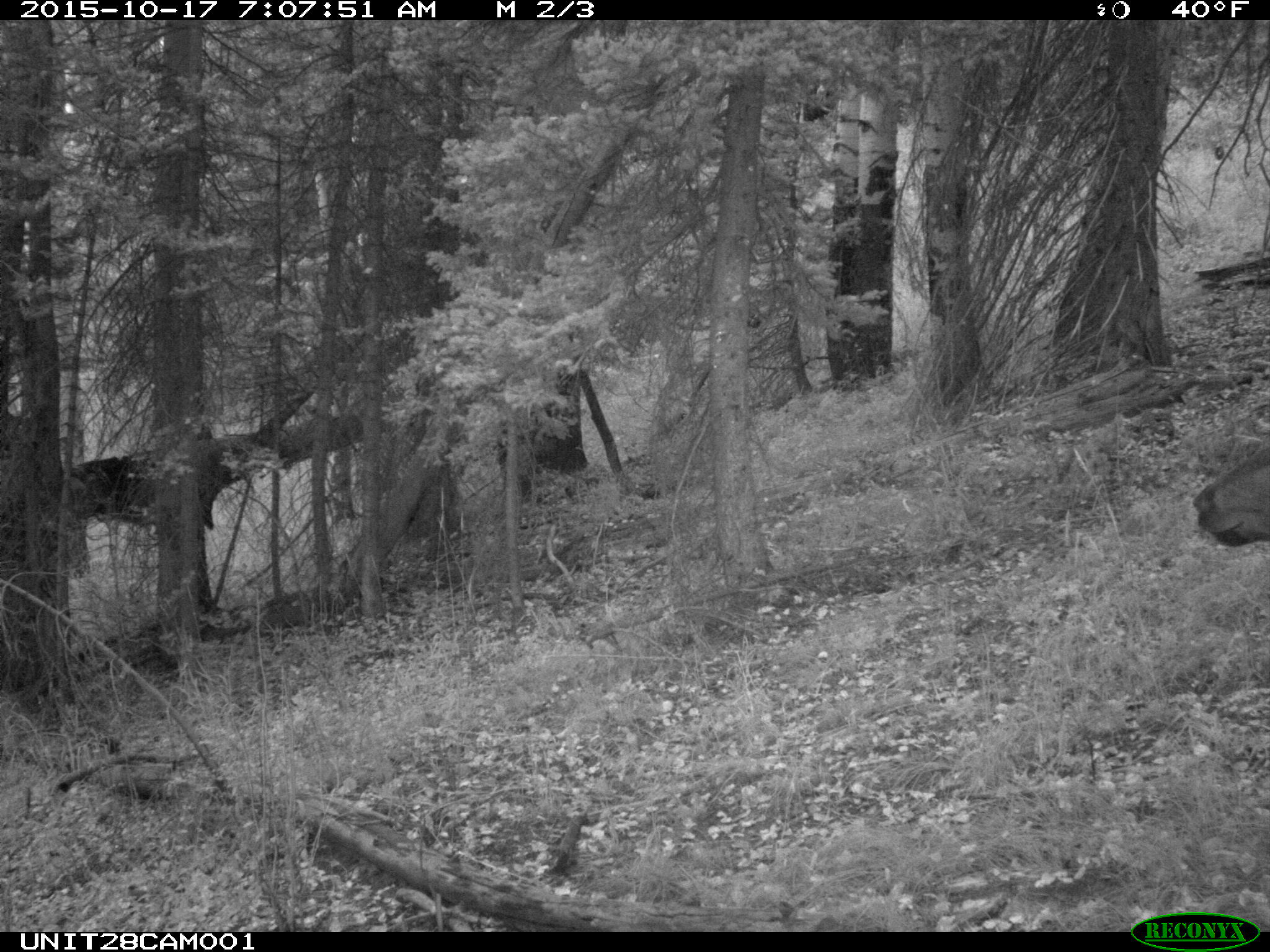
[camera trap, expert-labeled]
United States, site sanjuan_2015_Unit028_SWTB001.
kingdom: Animalia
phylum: Chordata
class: Mammalia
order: Artiodactyla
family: Cervidae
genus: Cervus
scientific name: Cervus elaphus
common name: red deer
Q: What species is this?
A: Cervus elaphus (red deer).